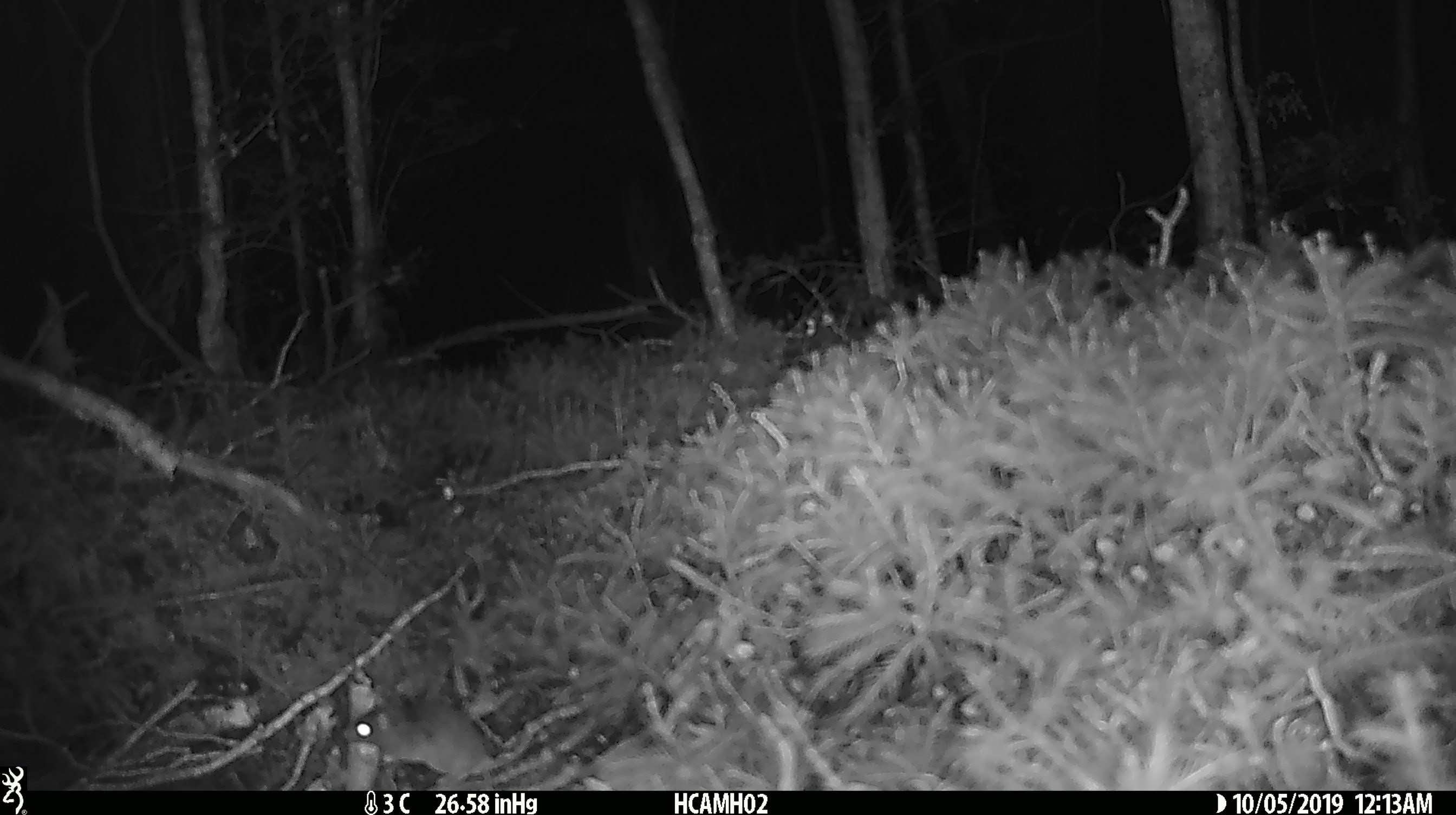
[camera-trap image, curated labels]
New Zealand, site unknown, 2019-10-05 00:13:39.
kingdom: Animalia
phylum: Chordata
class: Mammalia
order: Rodentia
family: Muridae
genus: Mus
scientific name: Mus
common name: mouse